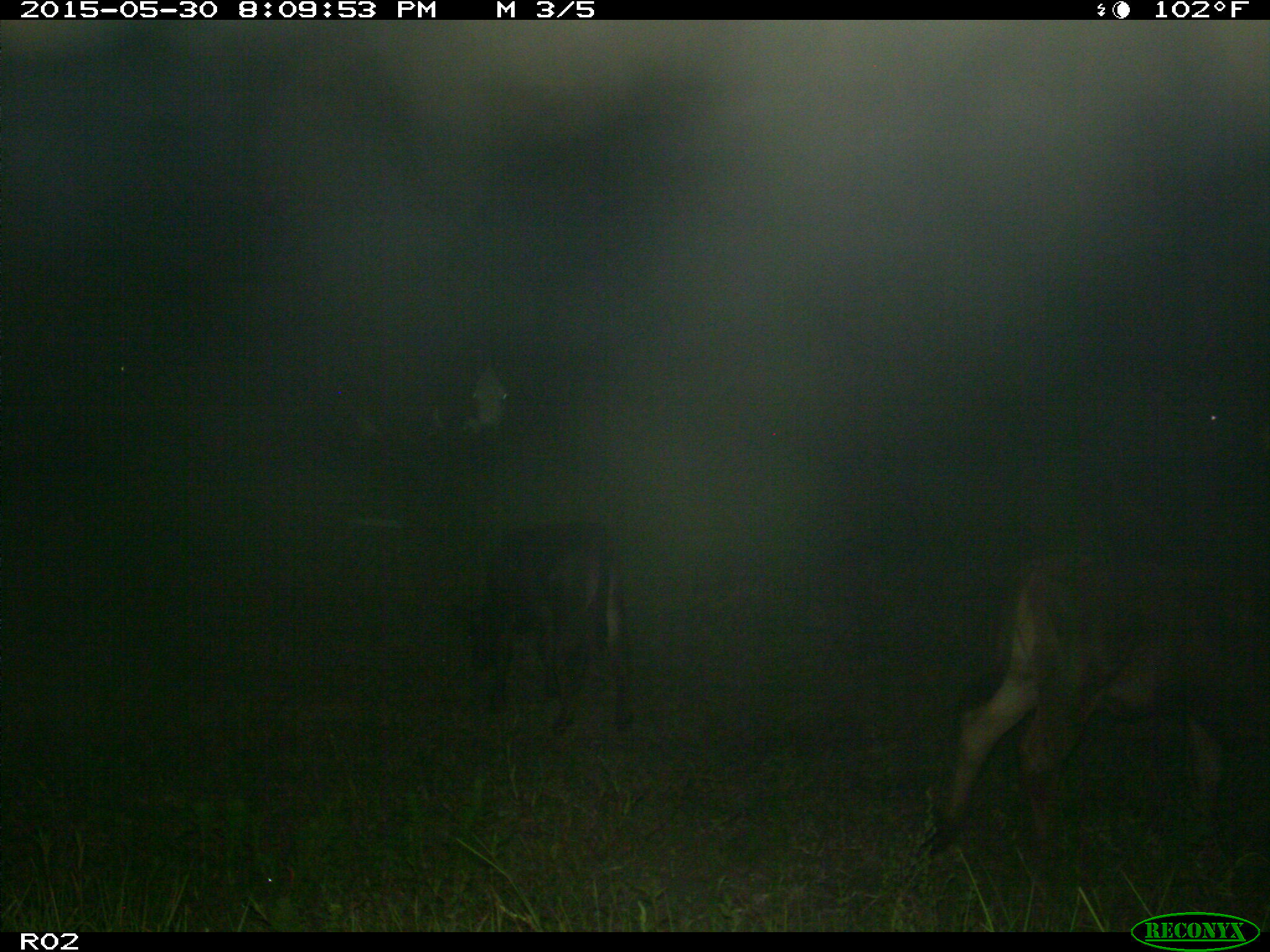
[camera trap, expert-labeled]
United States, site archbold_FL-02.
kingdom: Animalia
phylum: Chordata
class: Mammalia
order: Artiodactyla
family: Bovidae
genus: Bos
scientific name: Bos taurus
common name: domestic cow